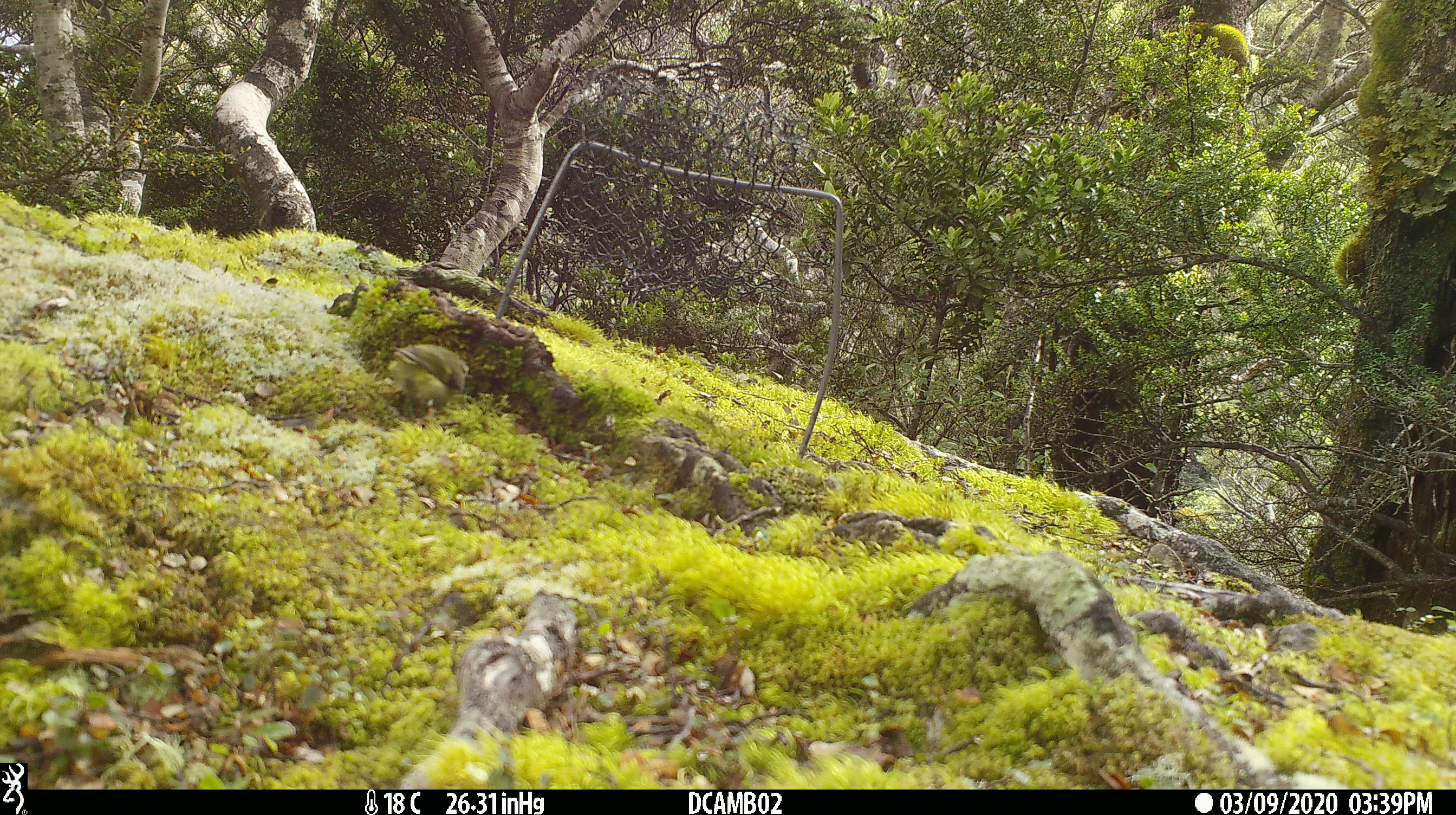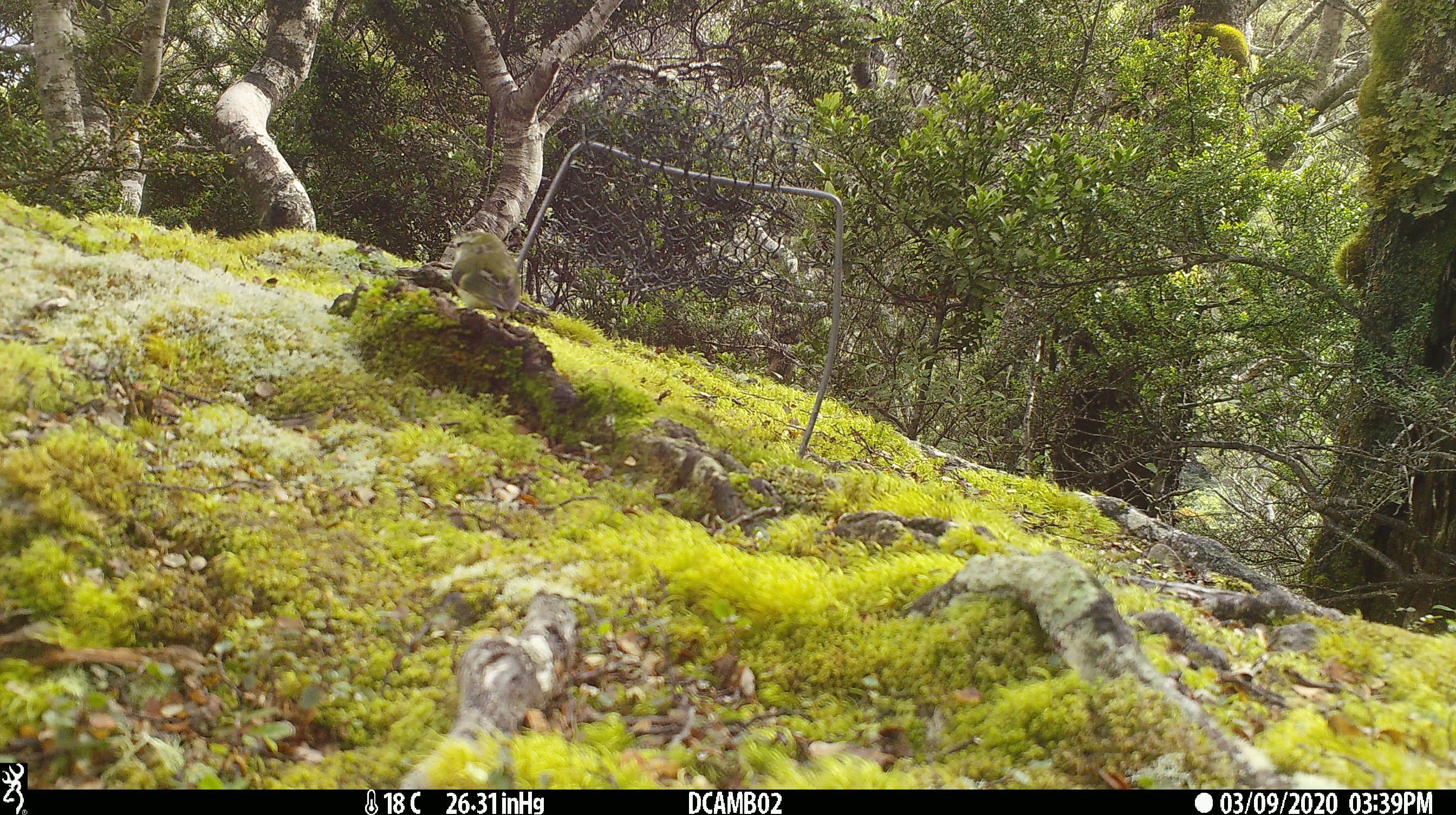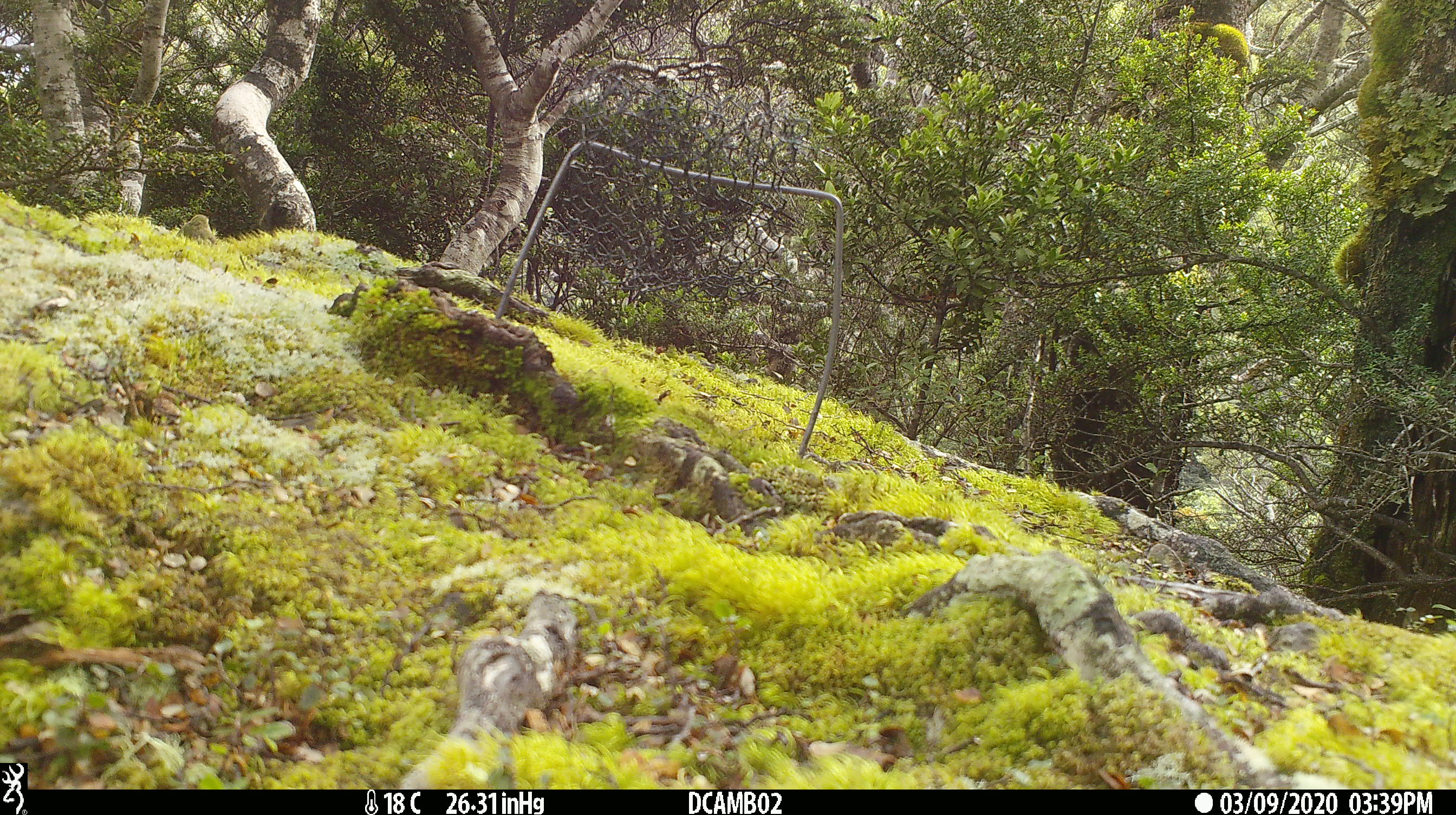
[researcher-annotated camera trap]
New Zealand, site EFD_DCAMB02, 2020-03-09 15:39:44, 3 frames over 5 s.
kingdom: Animalia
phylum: Chordata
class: Aves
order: Passeriformes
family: Acanthisittidae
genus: Acanthisitta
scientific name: Acanthisitta chloris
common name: rifleman